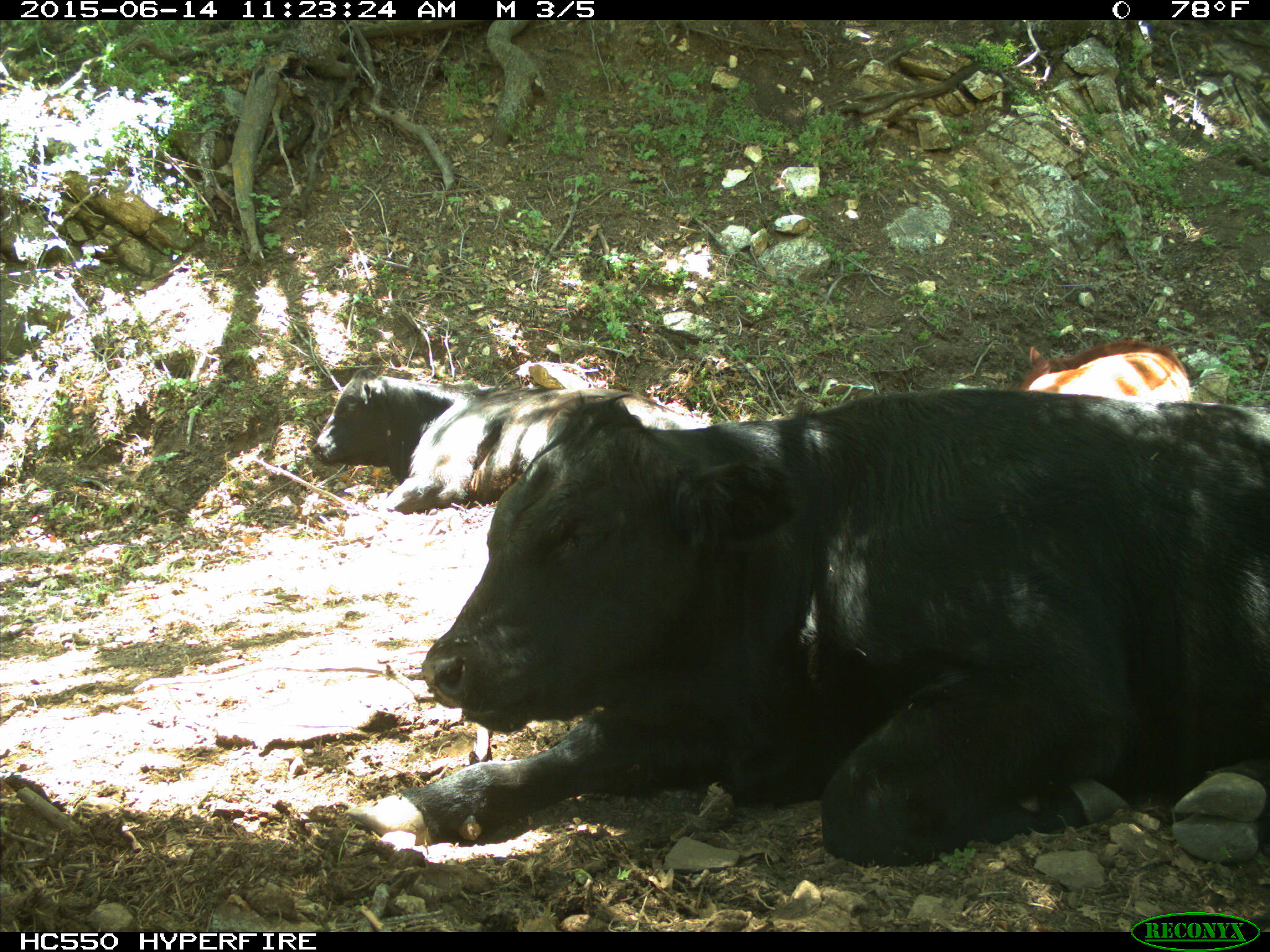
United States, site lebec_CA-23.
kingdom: Animalia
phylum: Chordata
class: Mammalia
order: Artiodactyla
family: Bovidae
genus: Bos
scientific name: Bos taurus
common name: domestic cow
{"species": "Bos taurus (domestic cow)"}